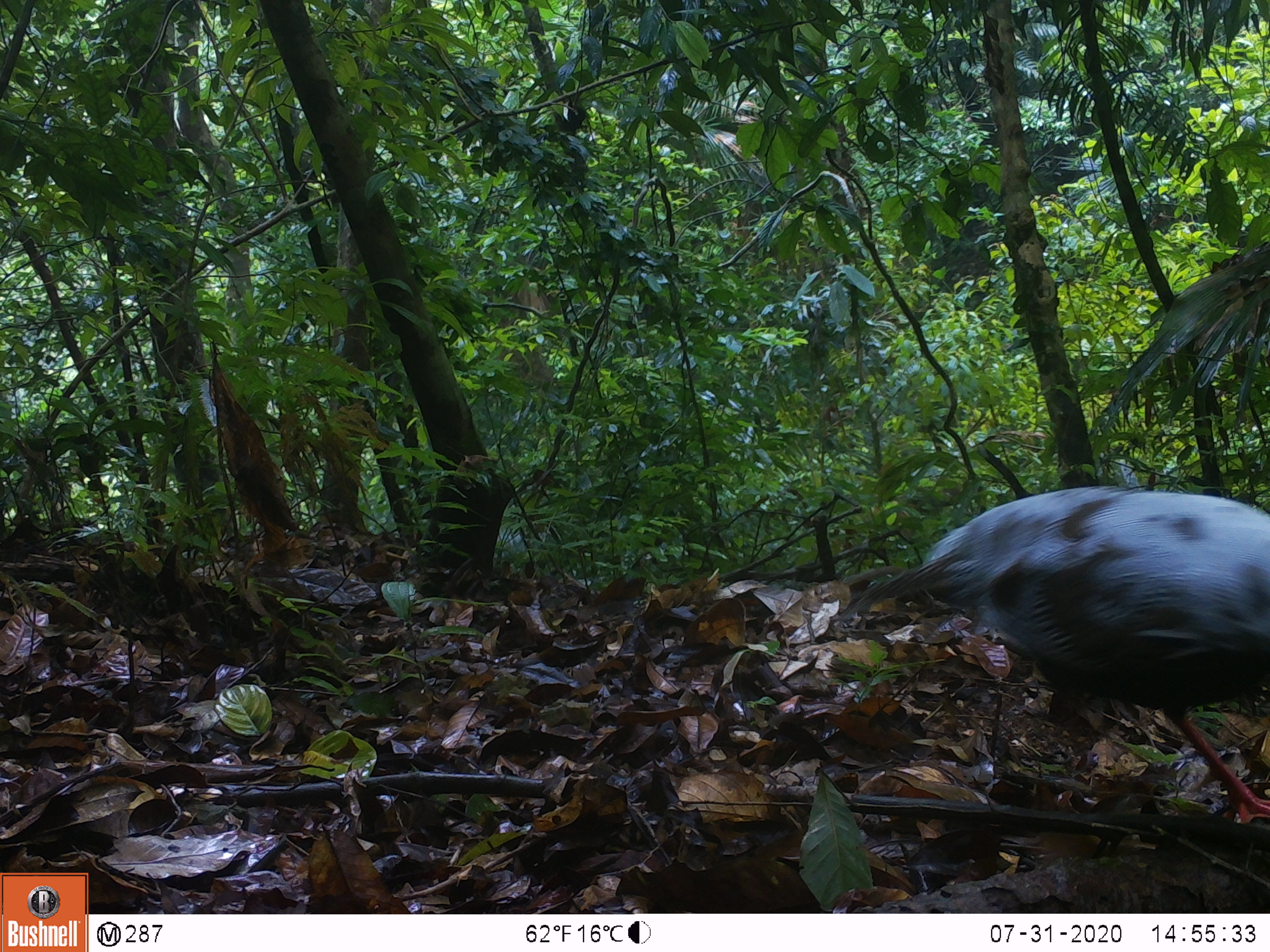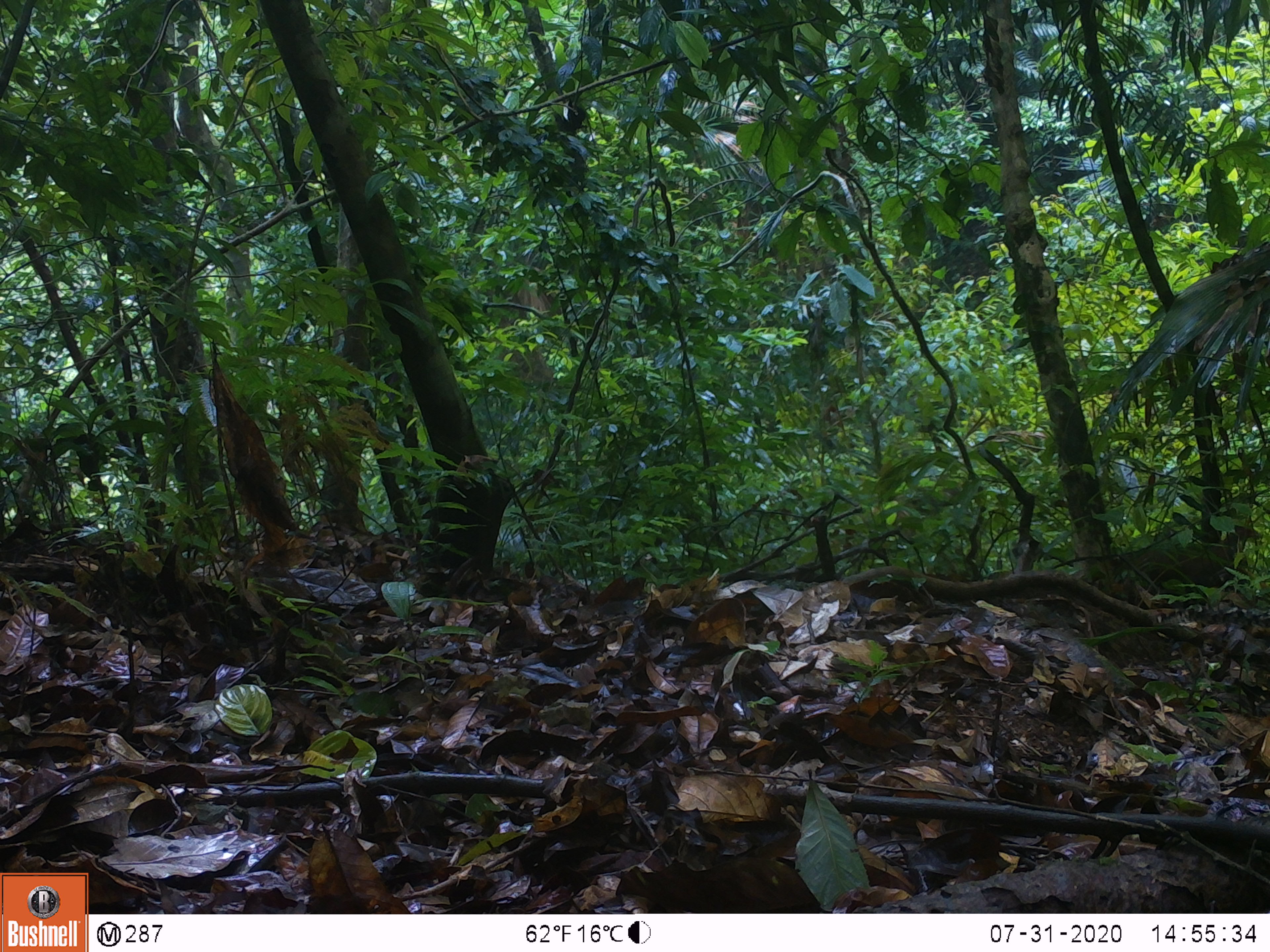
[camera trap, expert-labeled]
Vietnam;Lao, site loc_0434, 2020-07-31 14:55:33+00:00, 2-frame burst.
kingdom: Animalia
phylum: Chordata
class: Aves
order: Galliformes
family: Phasianidae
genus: Lophura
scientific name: Lophura nycthemera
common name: silver pheasant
Silver pheasant (Lophura nycthemera). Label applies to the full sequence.